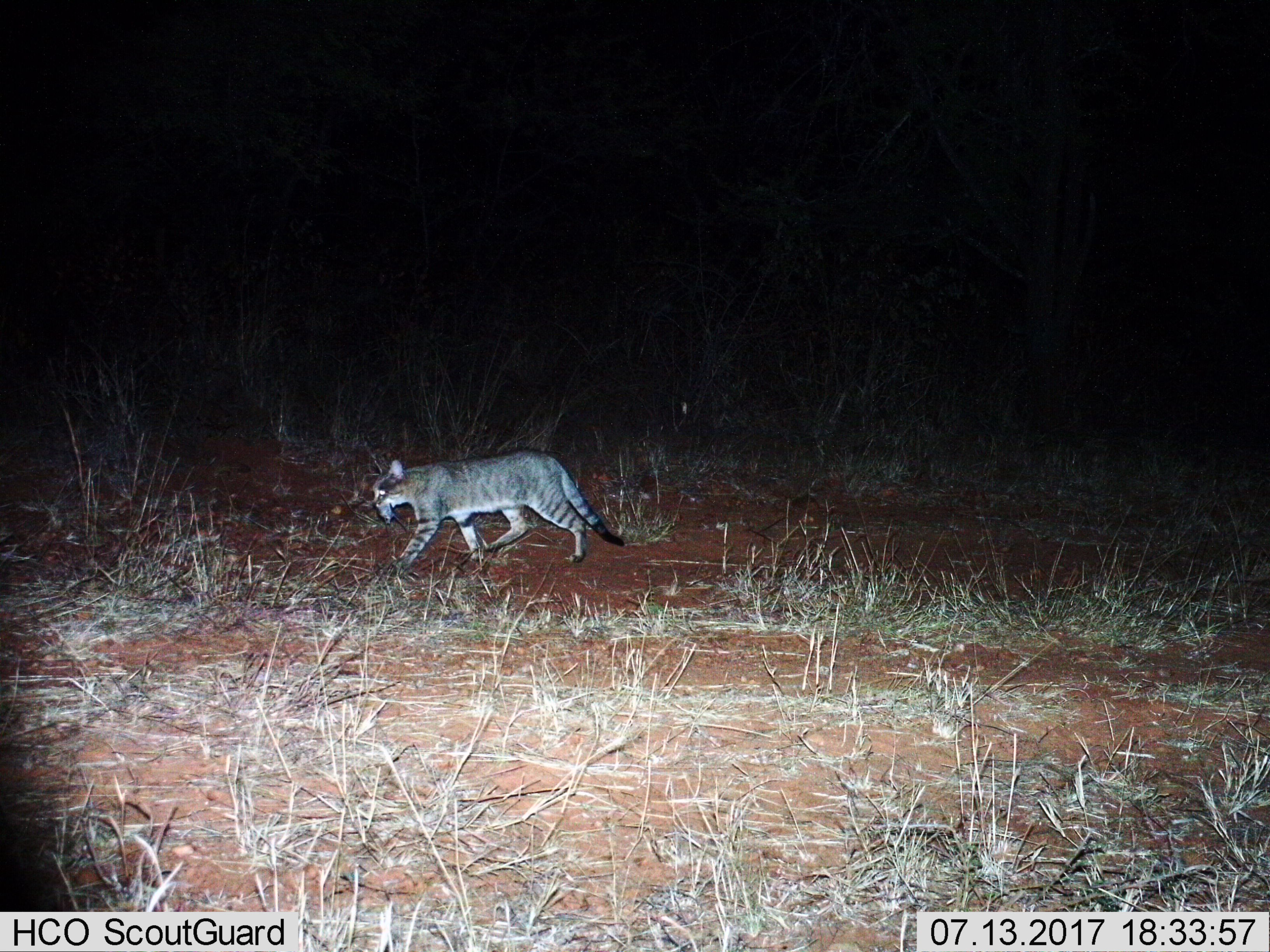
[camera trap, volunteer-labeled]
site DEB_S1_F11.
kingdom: Animalia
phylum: Chordata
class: Mammalia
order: Carnivora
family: Felidae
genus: Felis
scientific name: Felis lybica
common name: african wild cat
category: africanwildcat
Africanwildcat (african wild cat) (Felis lybica), count 1. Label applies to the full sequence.